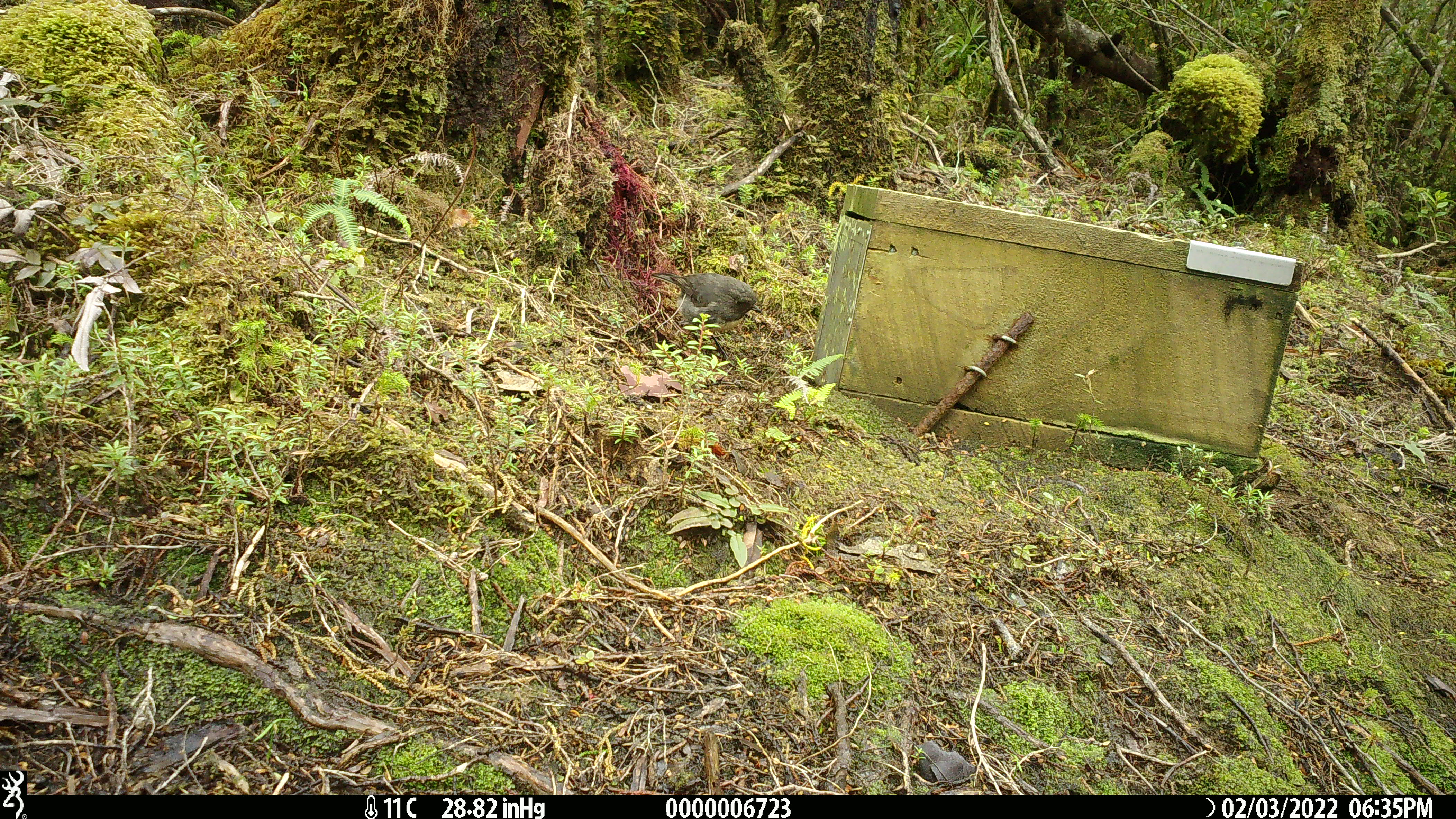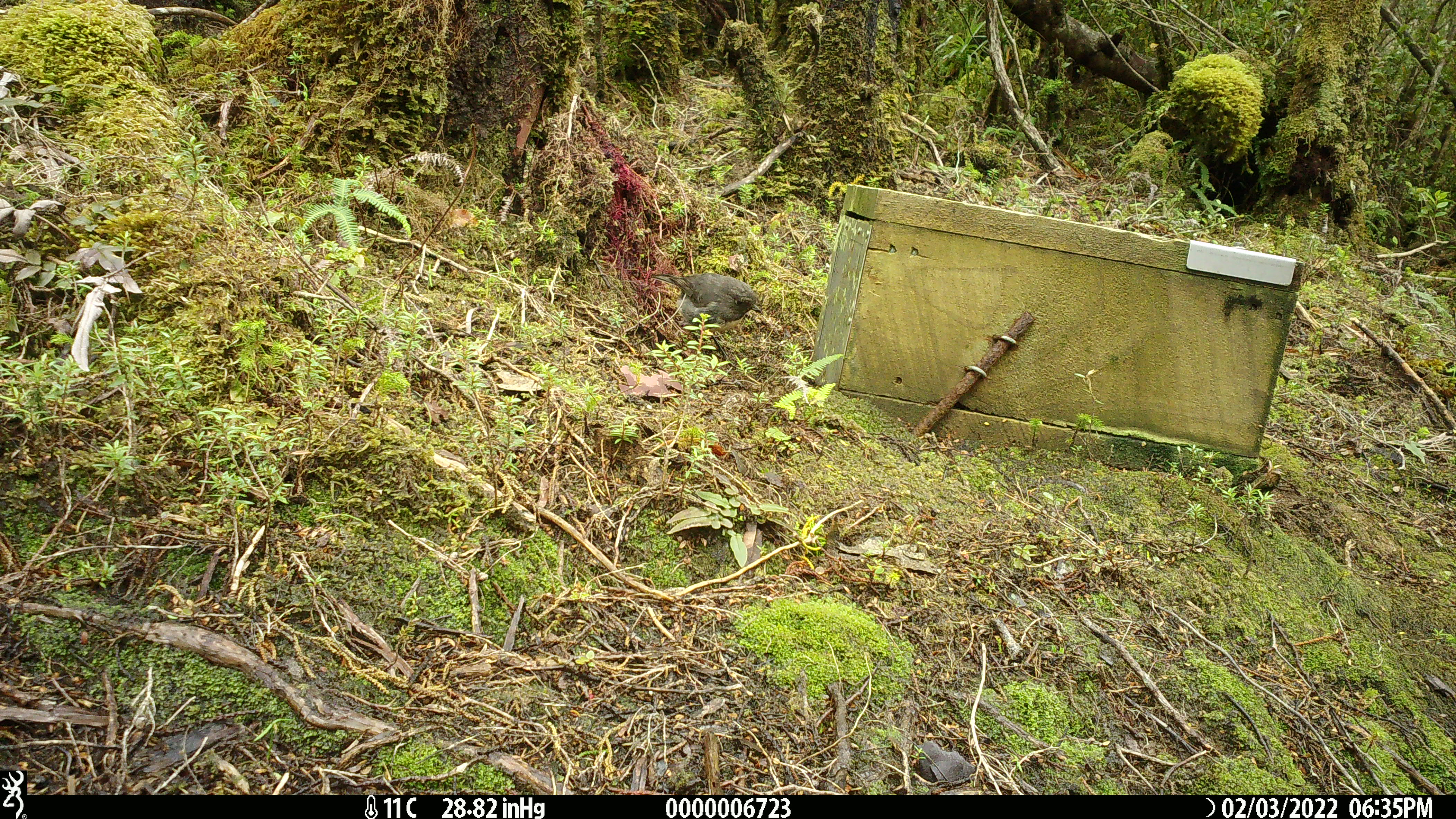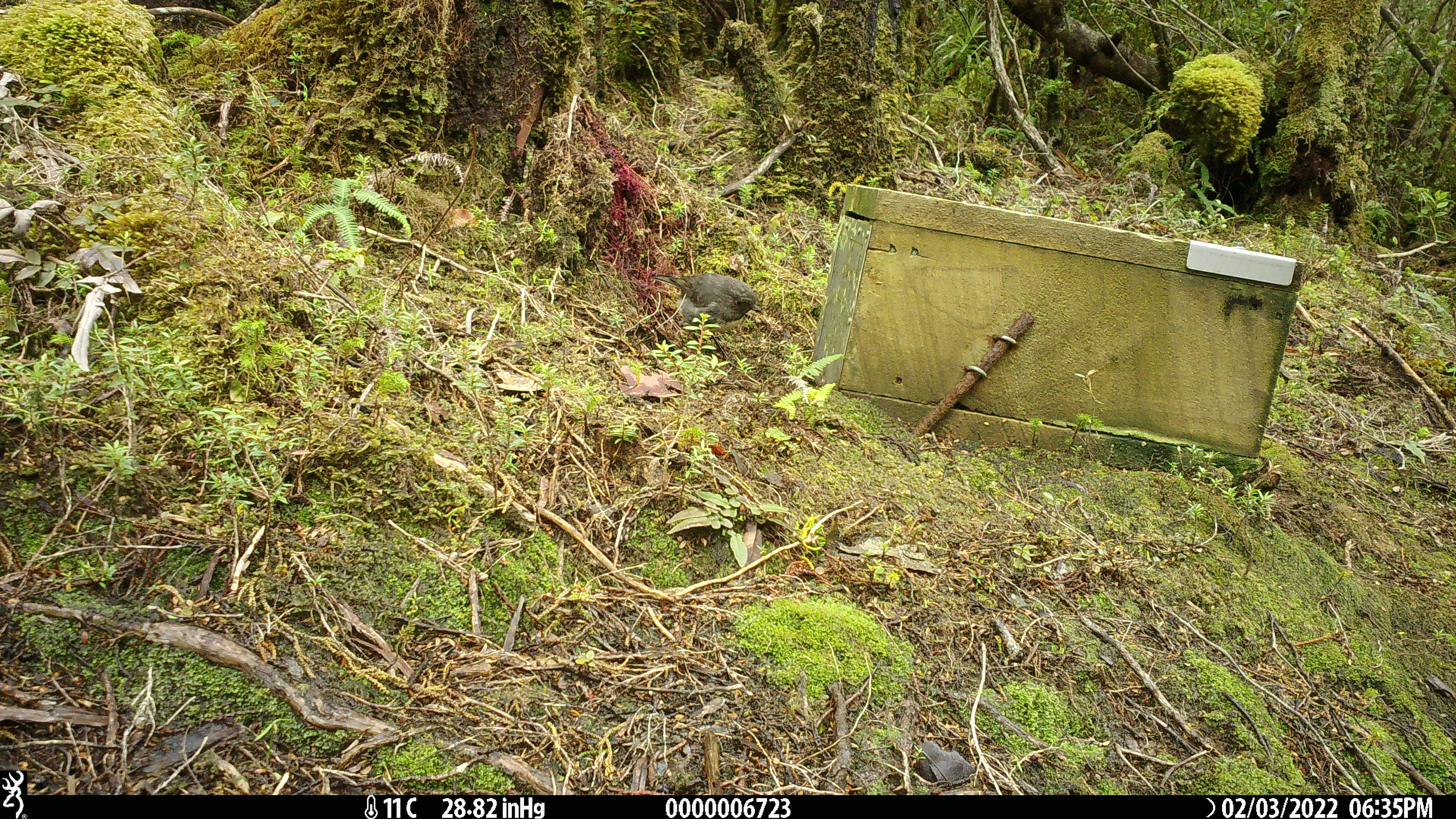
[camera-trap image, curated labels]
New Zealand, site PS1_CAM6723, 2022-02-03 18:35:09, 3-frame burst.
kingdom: Animalia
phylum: Chordata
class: Aves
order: Passeriformes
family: Petroicidae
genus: Petroica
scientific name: Petroica australis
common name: new zealand robin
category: robin